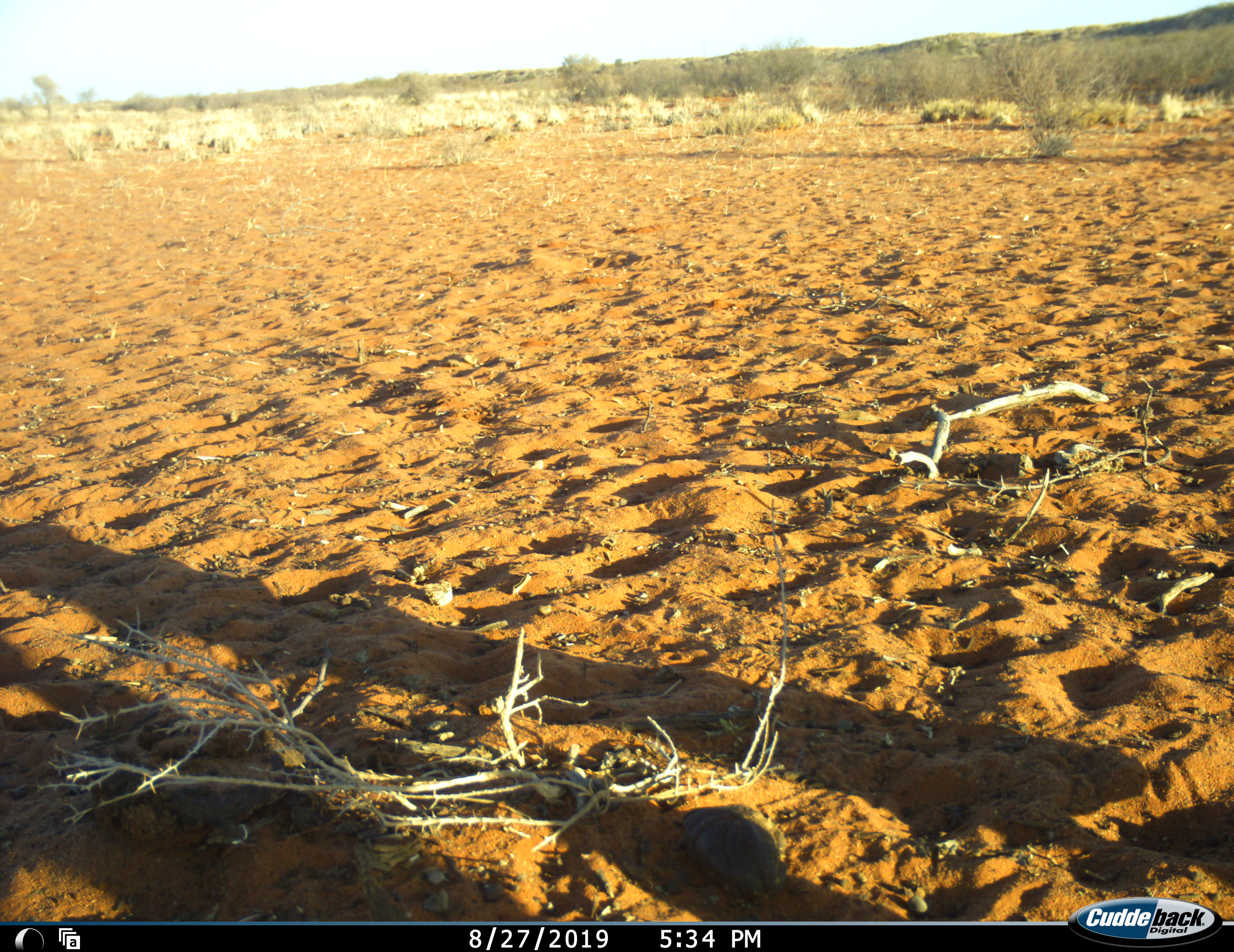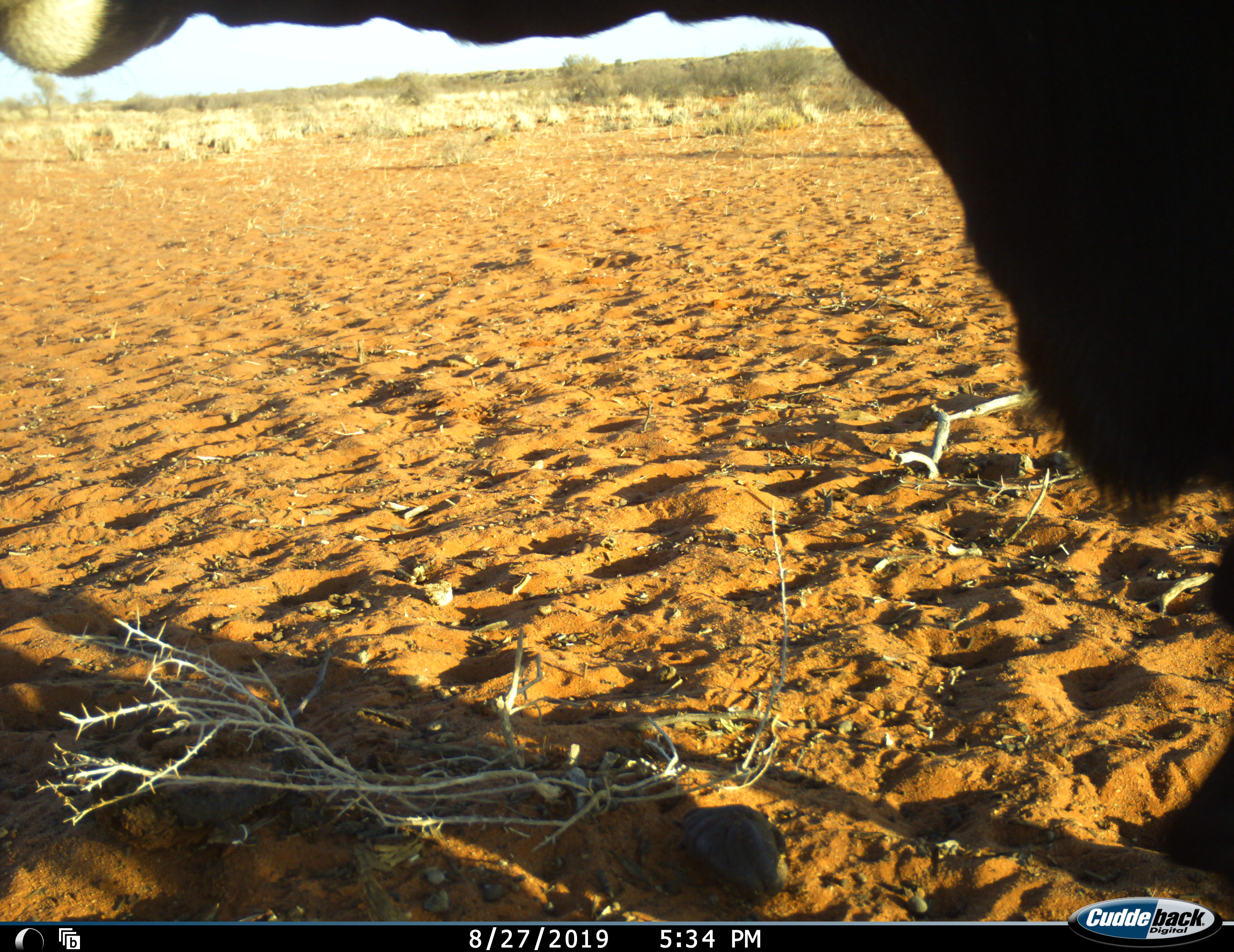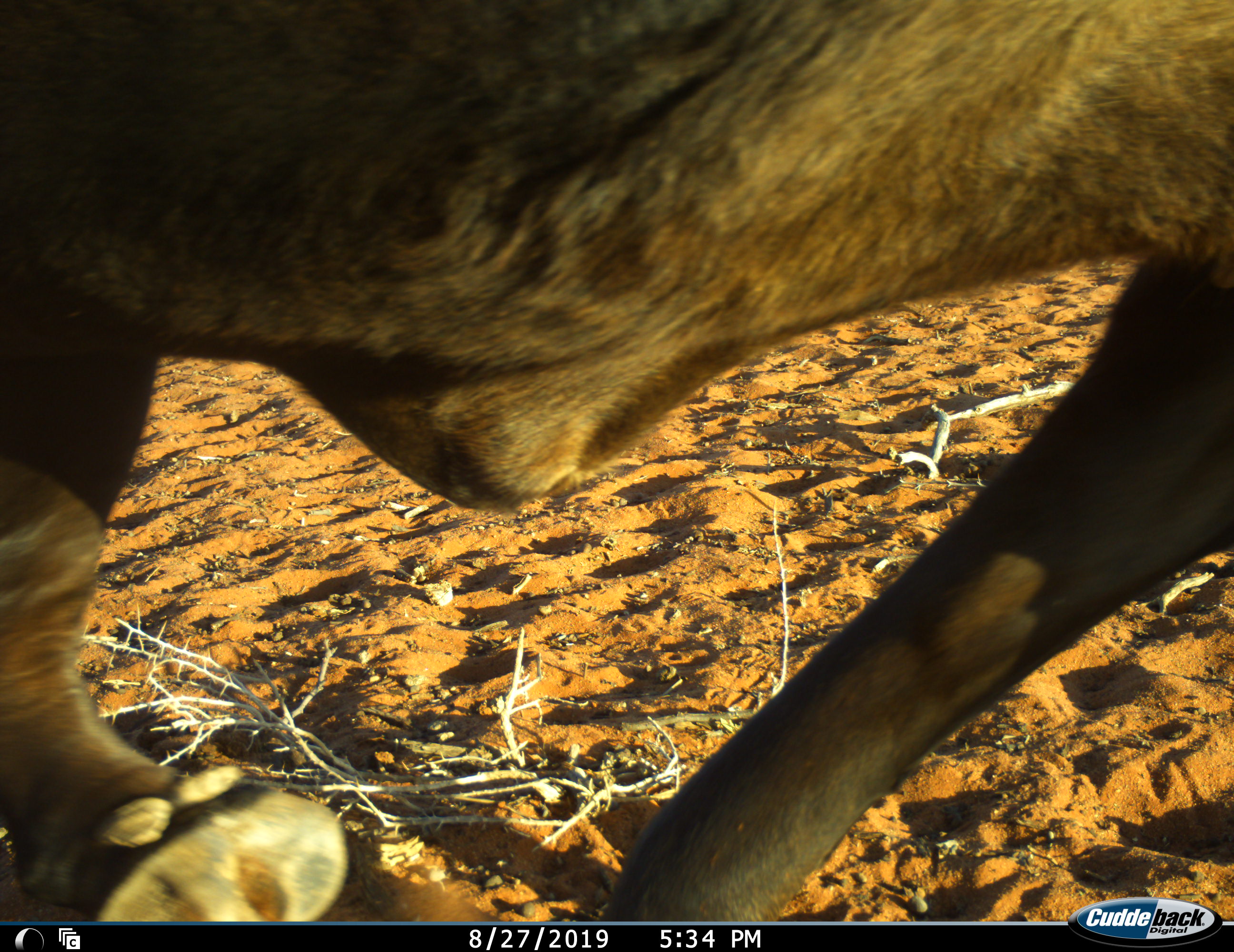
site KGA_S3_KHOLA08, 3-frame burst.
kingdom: Animalia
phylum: Chordata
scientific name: Vertebrata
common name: domestic animal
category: domesticanimal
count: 1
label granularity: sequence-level